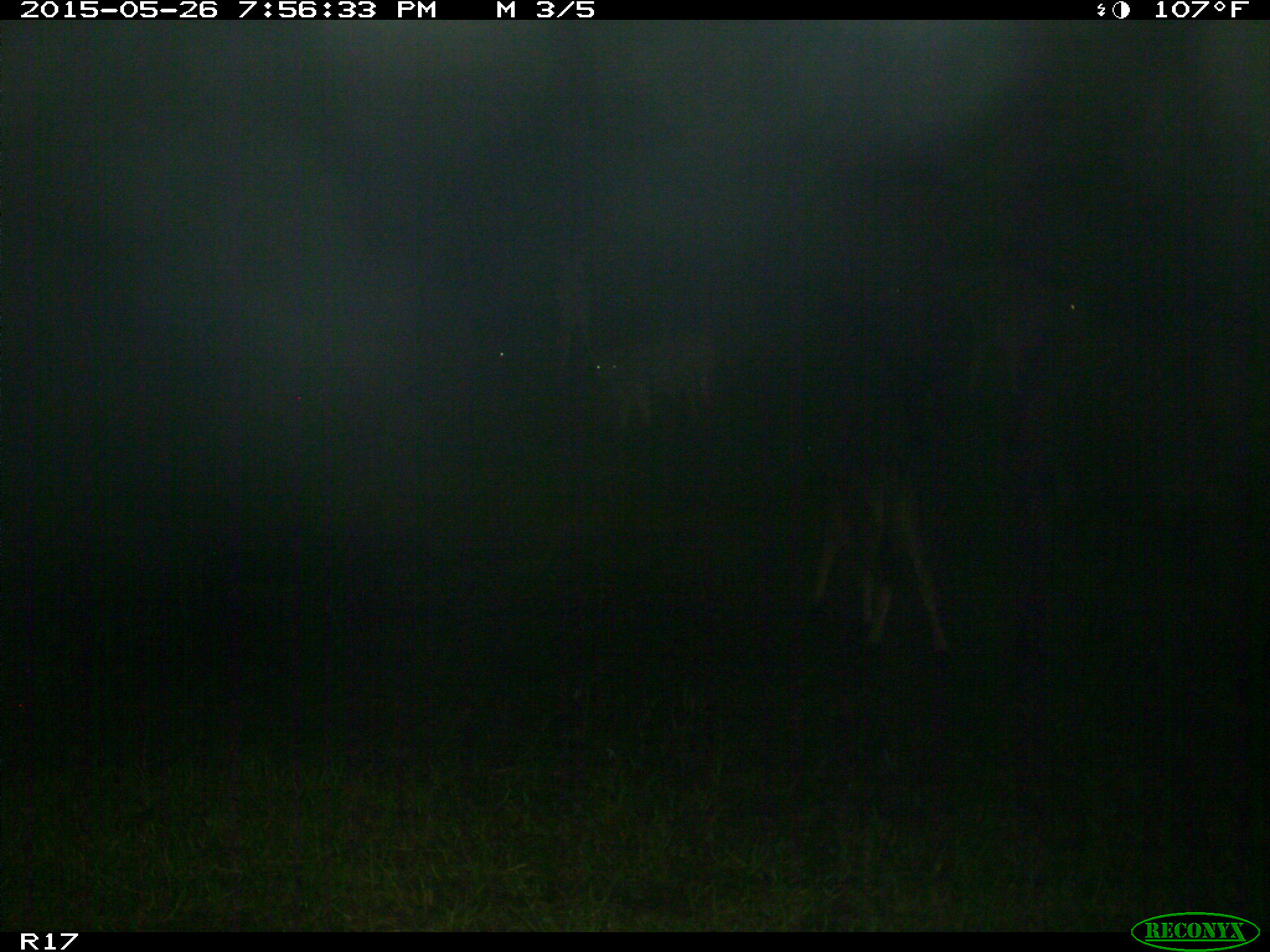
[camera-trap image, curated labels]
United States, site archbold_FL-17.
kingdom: Animalia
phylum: Chordata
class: Mammalia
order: Artiodactyla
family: Bovidae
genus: Bos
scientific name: Bos taurus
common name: domestic cow